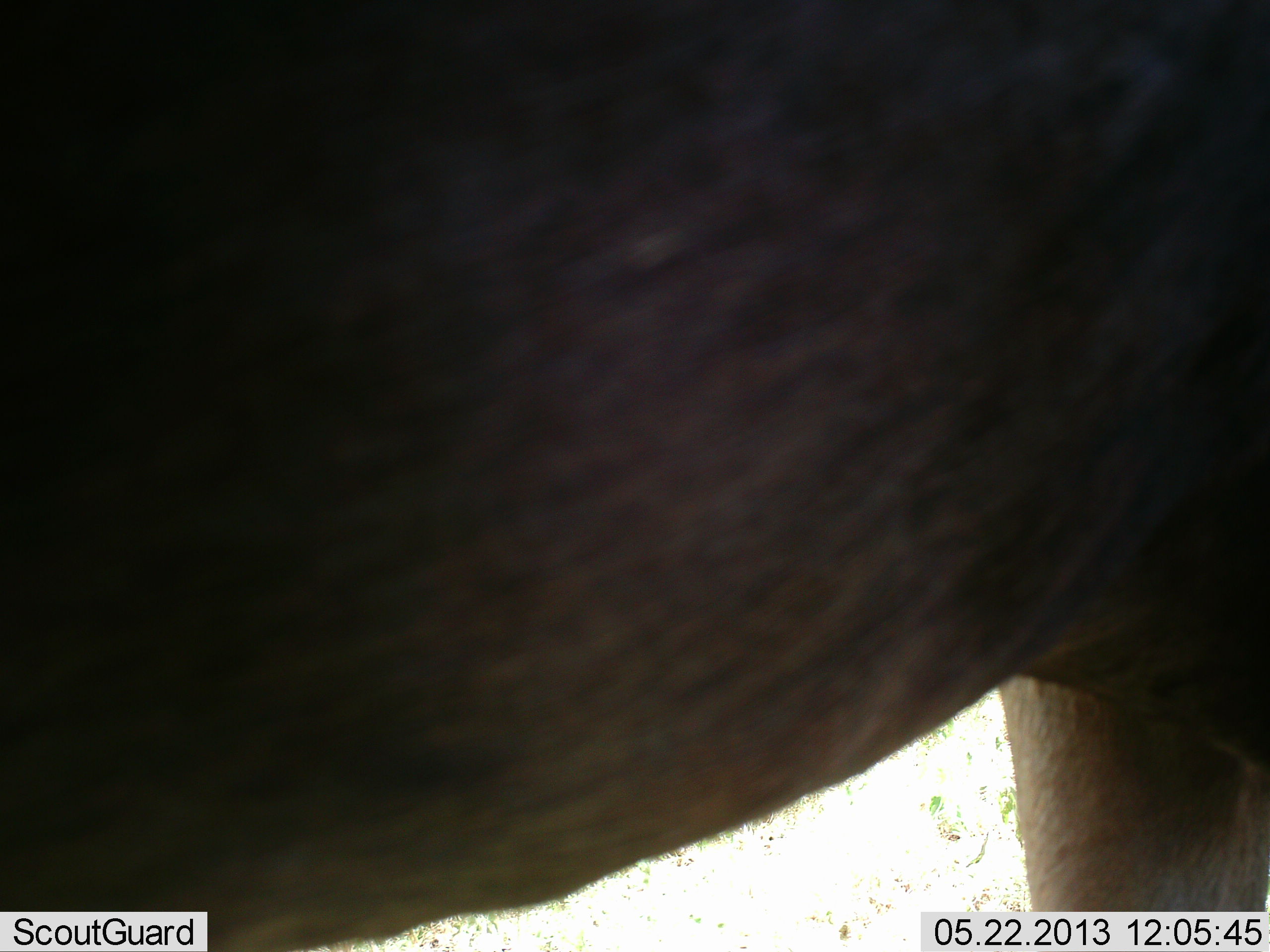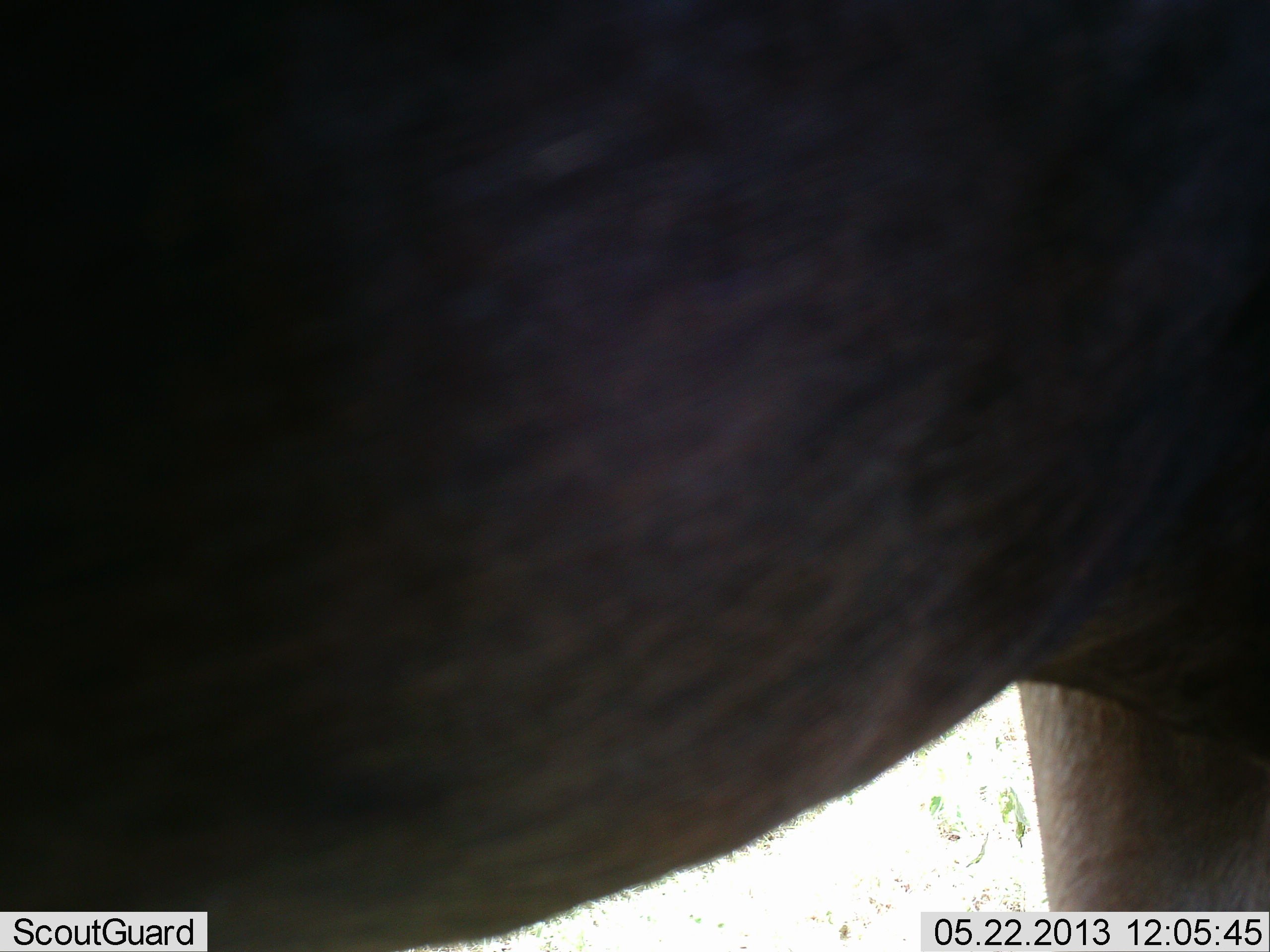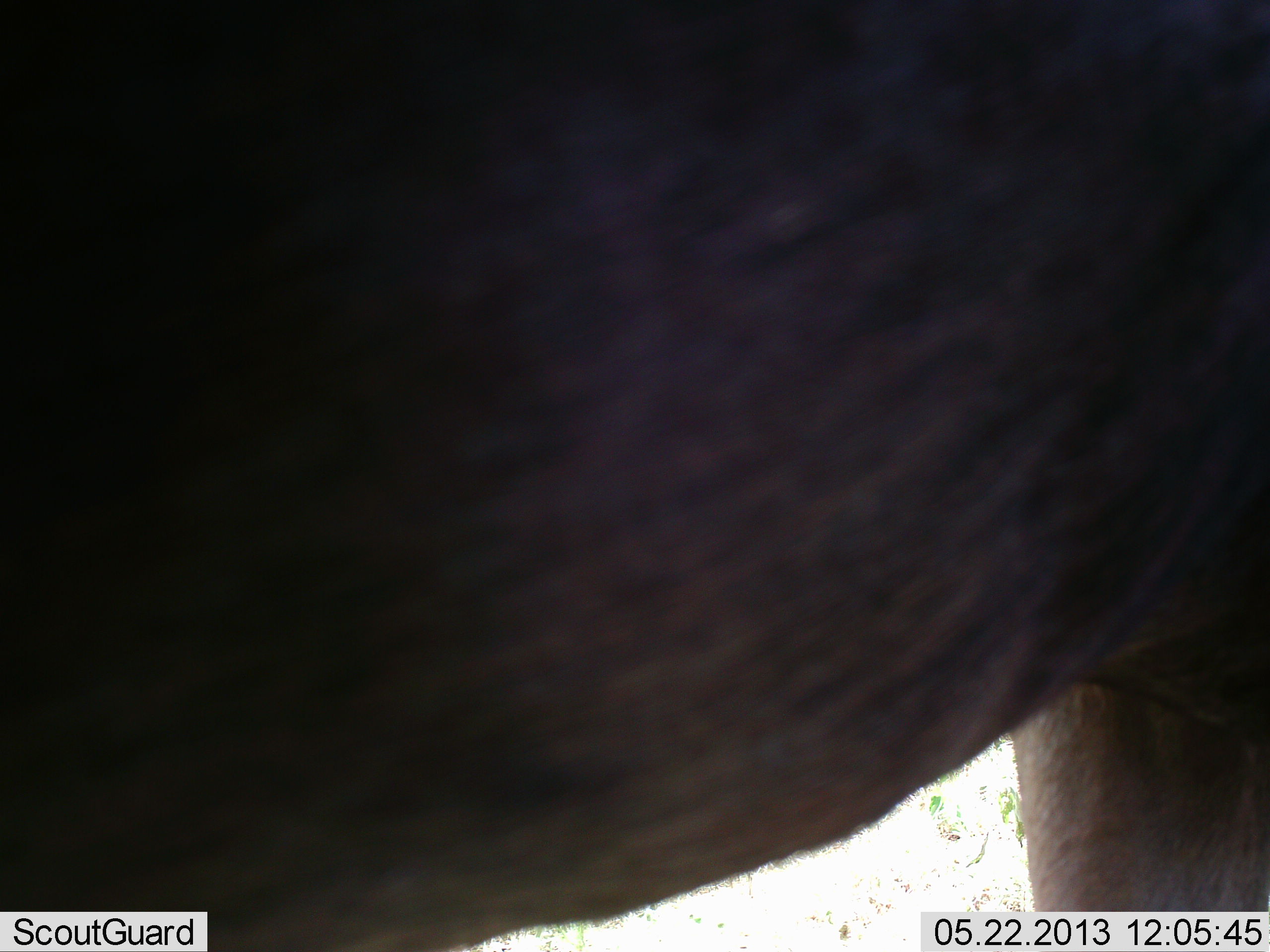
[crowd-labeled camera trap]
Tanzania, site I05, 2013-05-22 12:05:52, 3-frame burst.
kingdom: Animalia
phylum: Chordata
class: Mammalia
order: Artiodactyla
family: Bovidae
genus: Connochaetes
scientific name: Connochaetes taurinus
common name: blue wildebeest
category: wildebeest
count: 1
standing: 100%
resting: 0%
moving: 0%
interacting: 0%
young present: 0%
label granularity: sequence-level